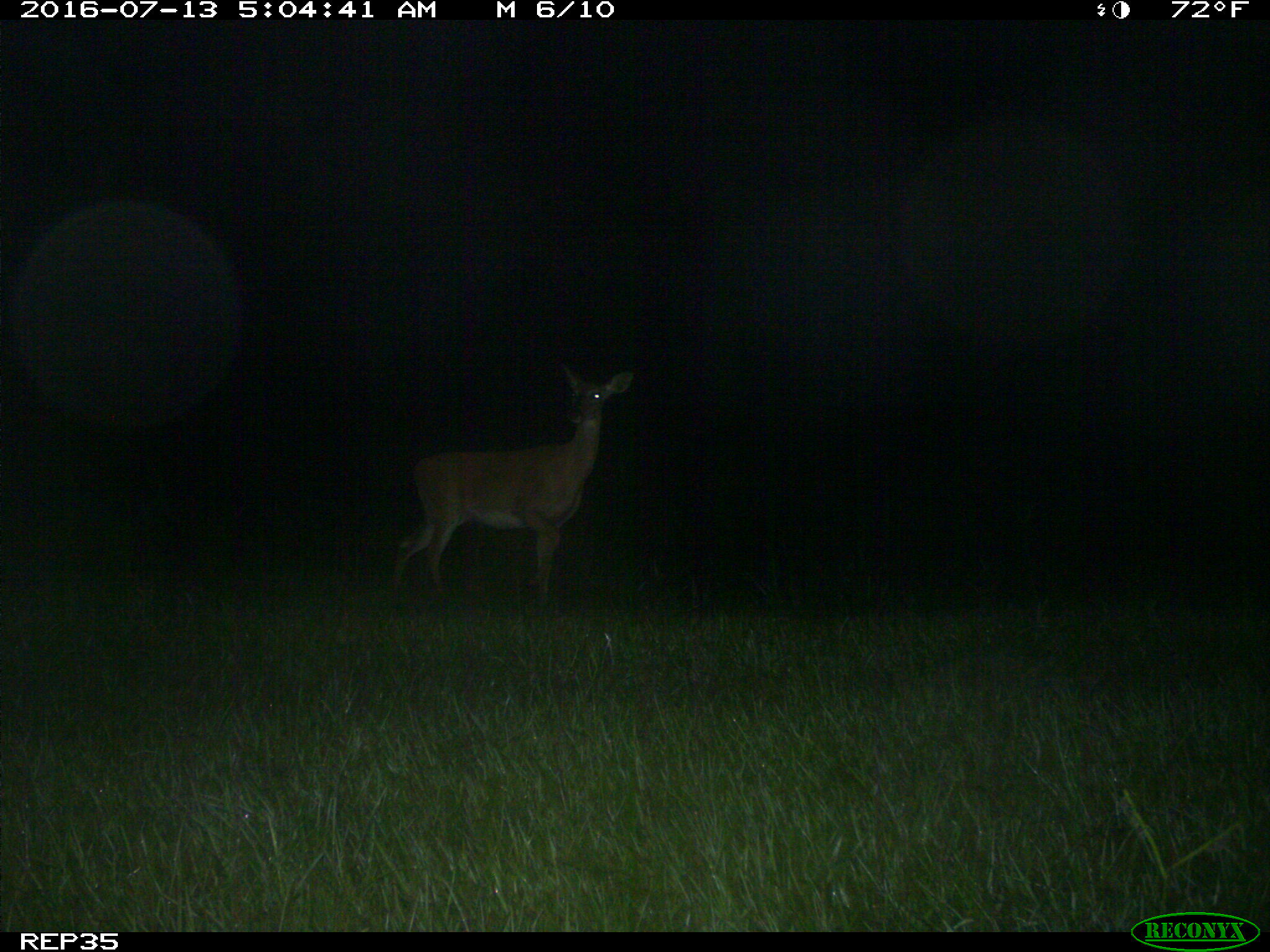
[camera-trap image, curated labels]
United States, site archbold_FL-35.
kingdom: Animalia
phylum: Chordata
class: Mammalia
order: Artiodactyla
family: Cervidae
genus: Odocoileus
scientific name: Odocoileus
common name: deer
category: unidentified deer